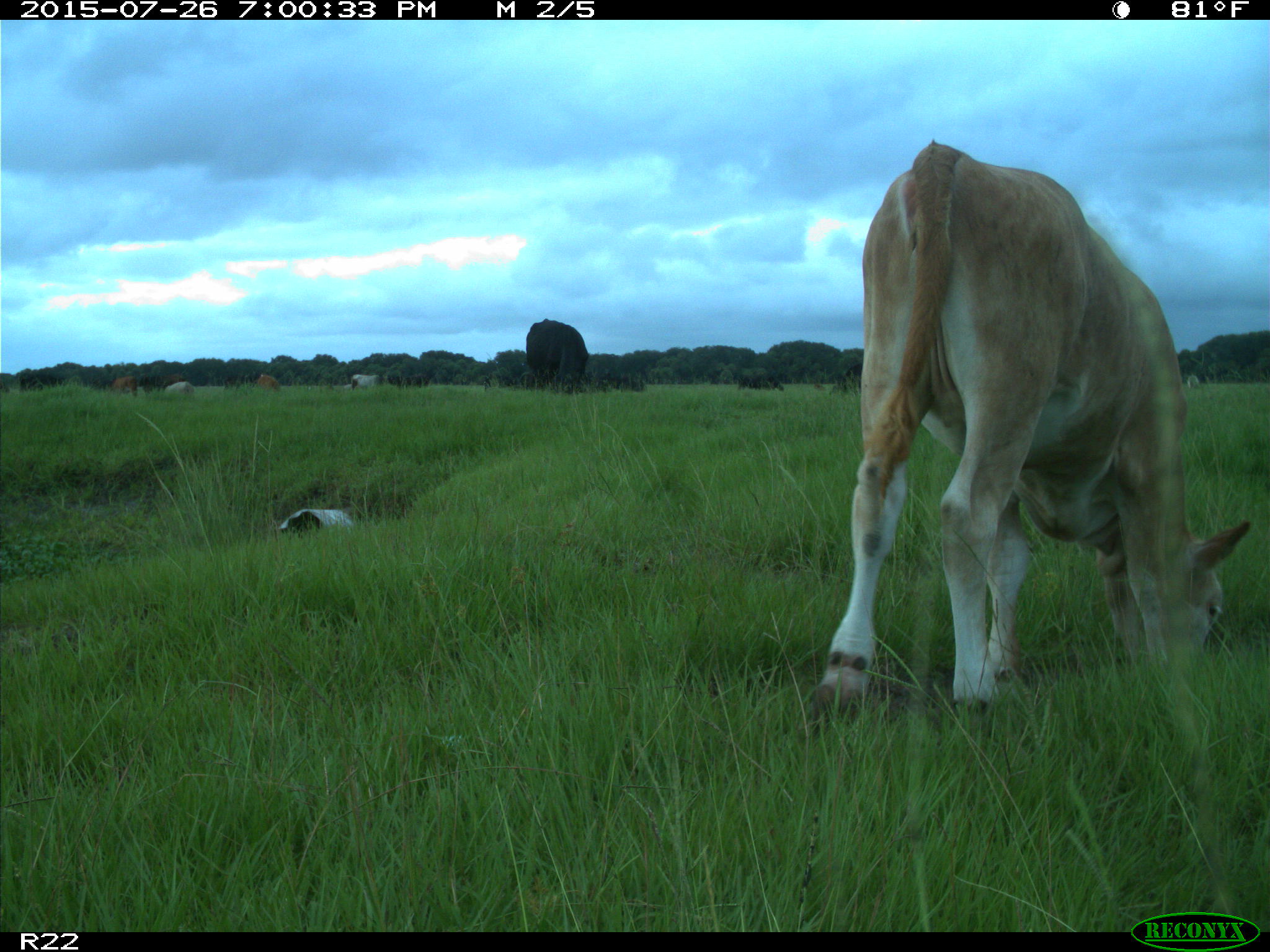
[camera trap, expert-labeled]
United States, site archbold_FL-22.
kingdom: Animalia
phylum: Chordata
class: Mammalia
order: Artiodactyla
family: Bovidae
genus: Bos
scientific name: Bos taurus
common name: domestic cow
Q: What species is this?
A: Bos taurus (domestic cow).